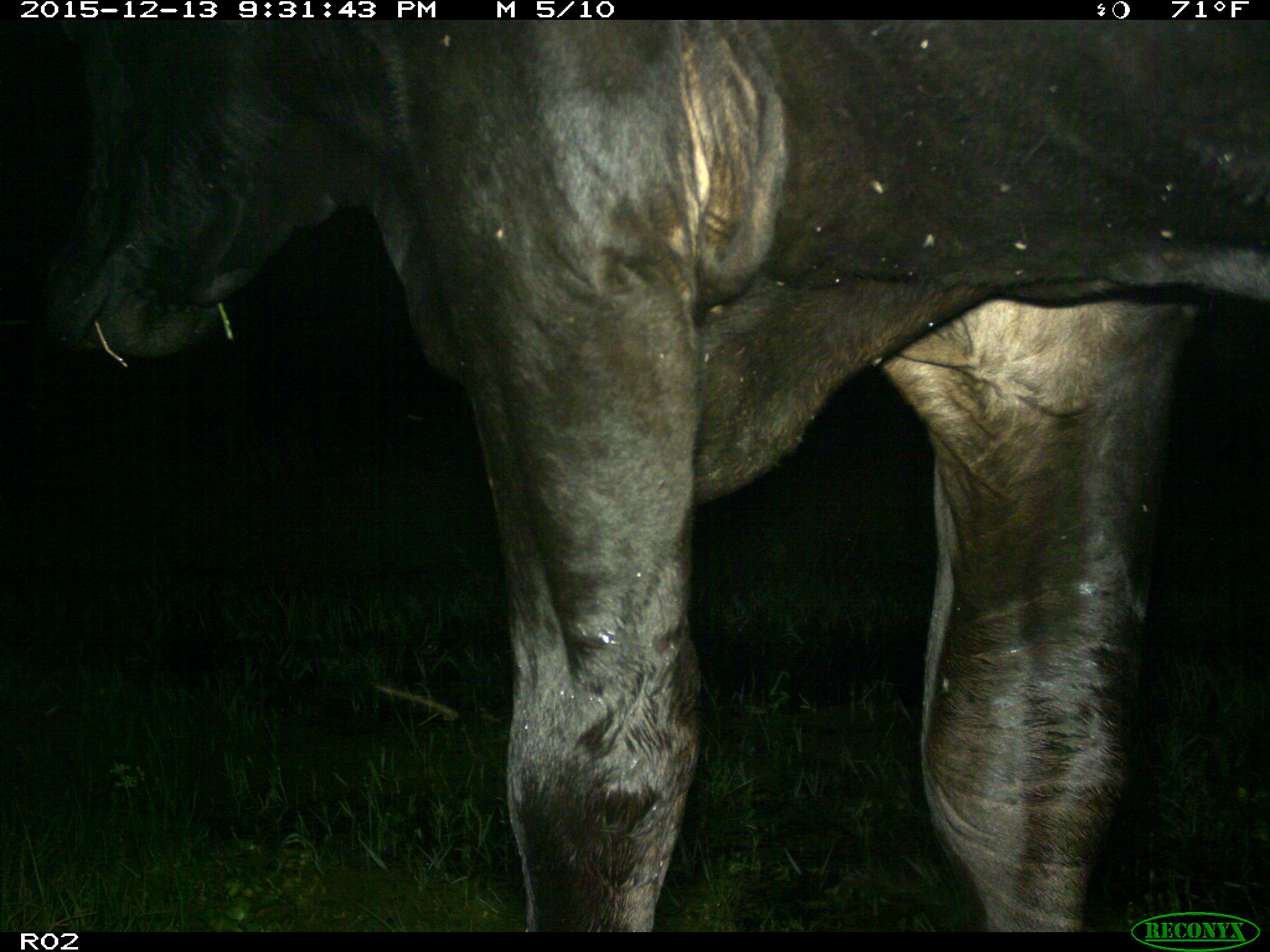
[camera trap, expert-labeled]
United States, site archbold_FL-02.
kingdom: Animalia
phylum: Chordata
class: Mammalia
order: Artiodactyla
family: Bovidae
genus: Bos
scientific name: Bos taurus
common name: domestic cow